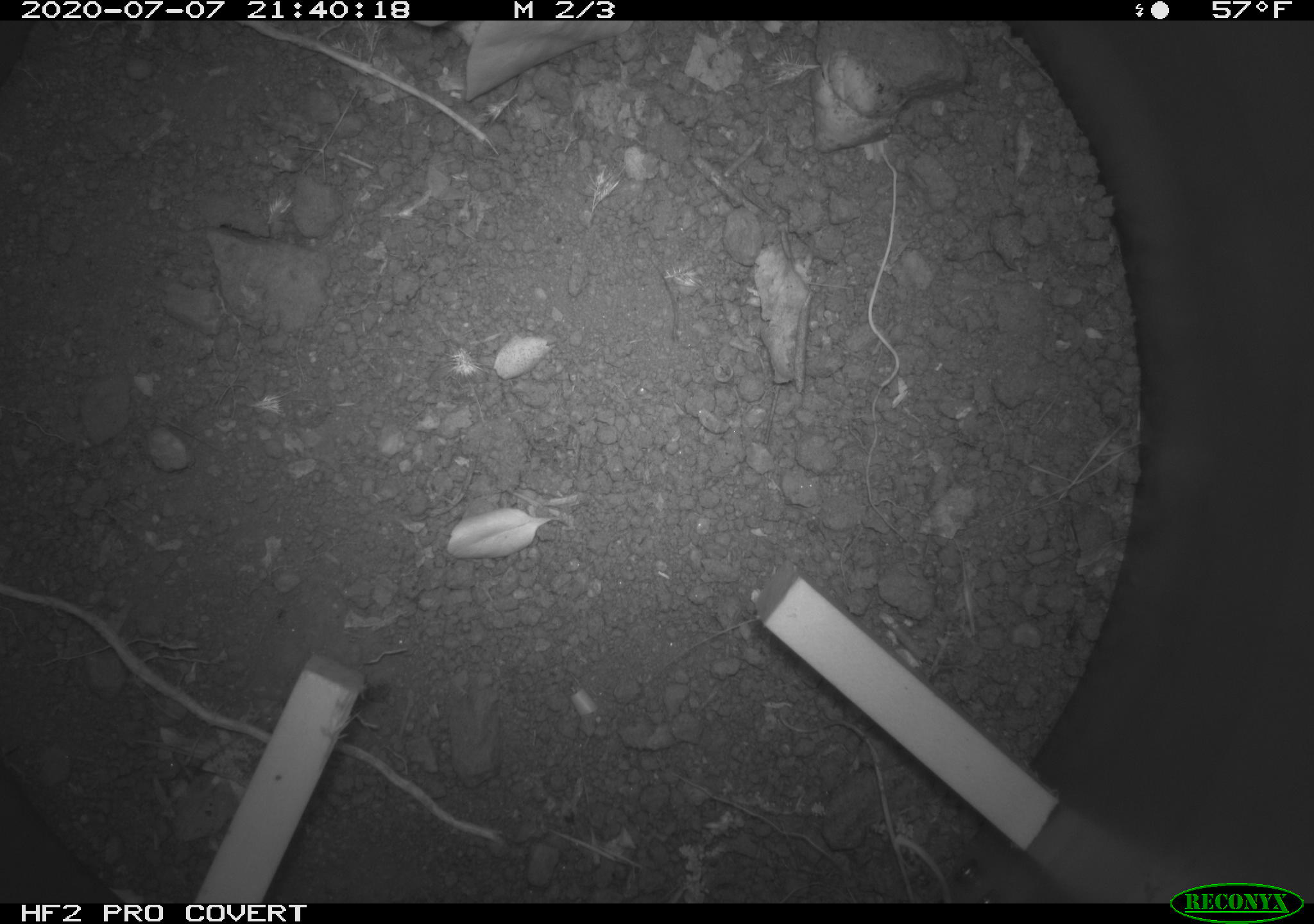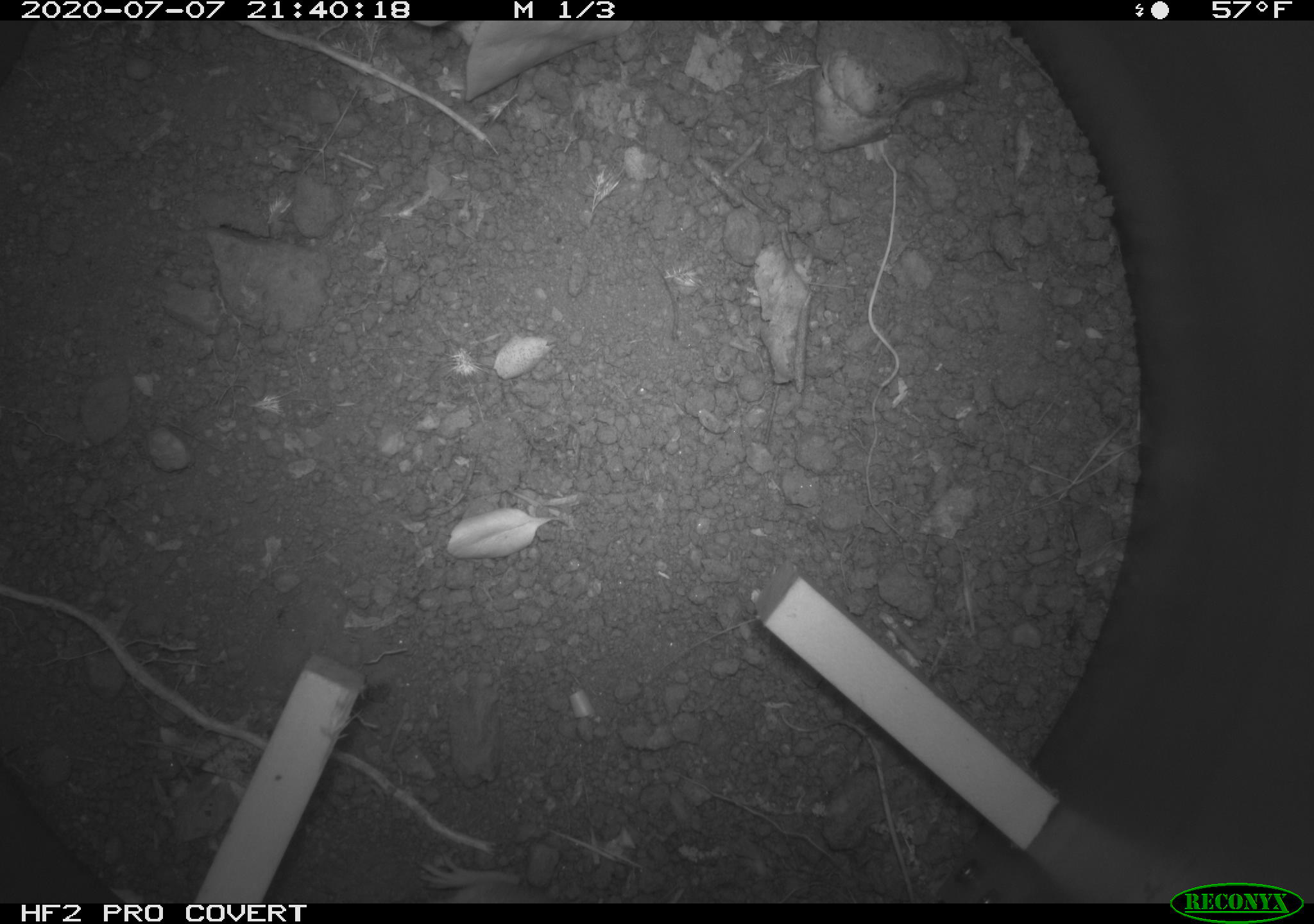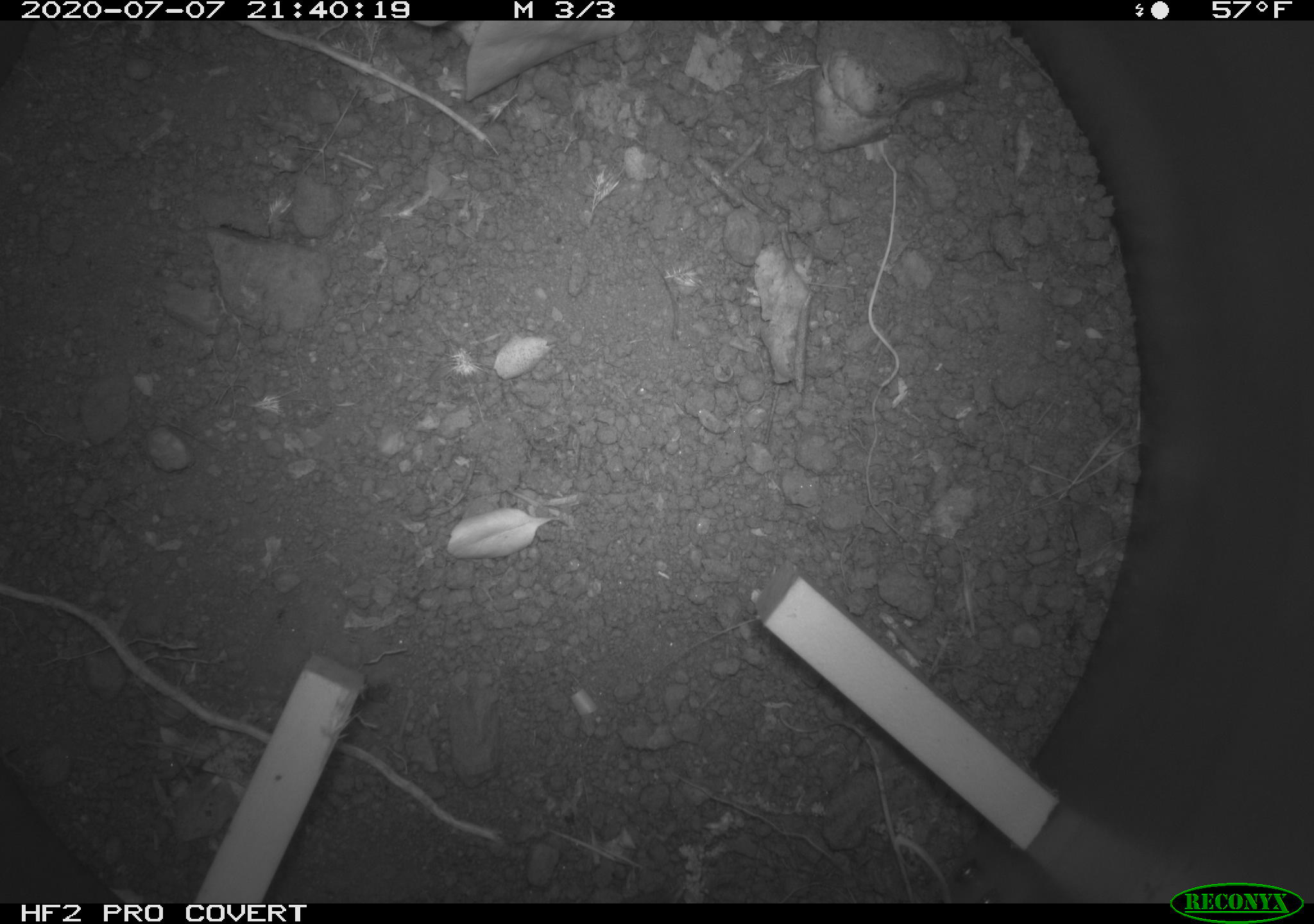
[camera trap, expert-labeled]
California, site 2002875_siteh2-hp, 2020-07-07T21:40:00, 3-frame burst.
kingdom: Animalia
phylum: Chordata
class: Mammalia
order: Rodentia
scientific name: Rodentia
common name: rodent